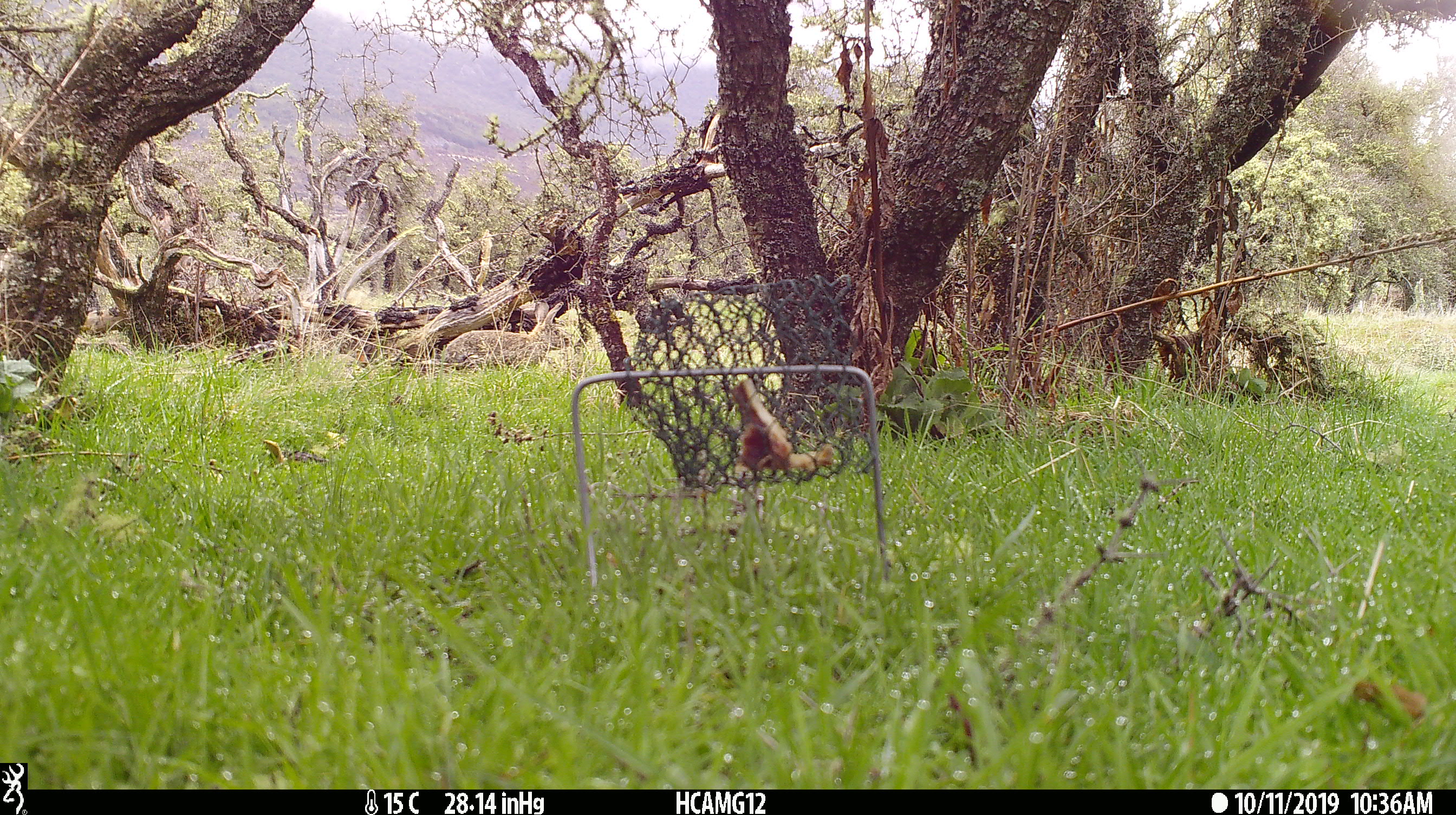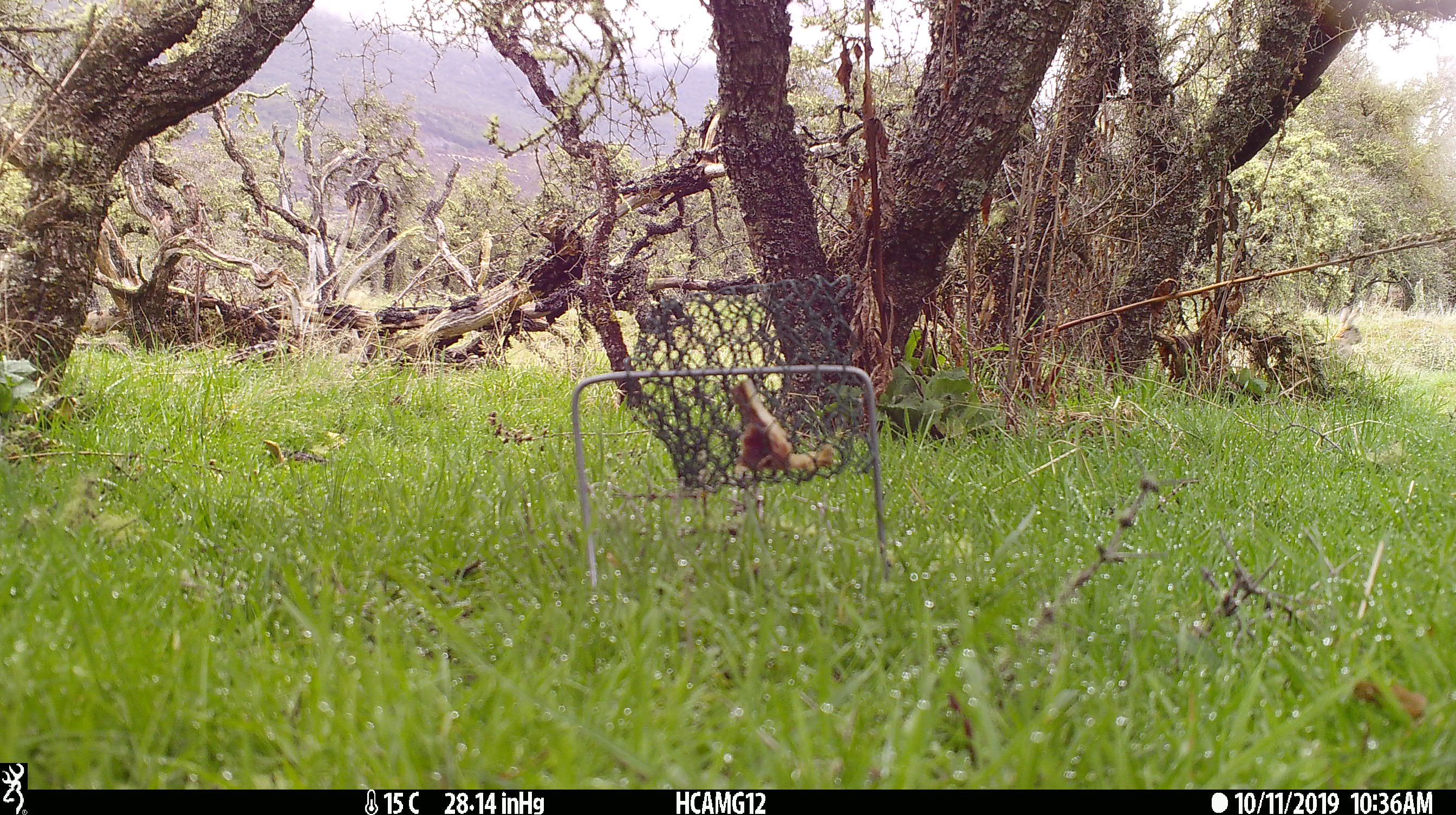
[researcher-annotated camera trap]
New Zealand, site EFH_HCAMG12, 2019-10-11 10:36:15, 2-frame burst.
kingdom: Animalia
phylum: Chordata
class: Mammalia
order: Lagomorpha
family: Leporidae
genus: Oryctolagus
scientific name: Oryctolagus cuniculus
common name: european rabbit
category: rabbit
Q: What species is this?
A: Rabbit (european rabbit) (Oryctolagus cuniculus).